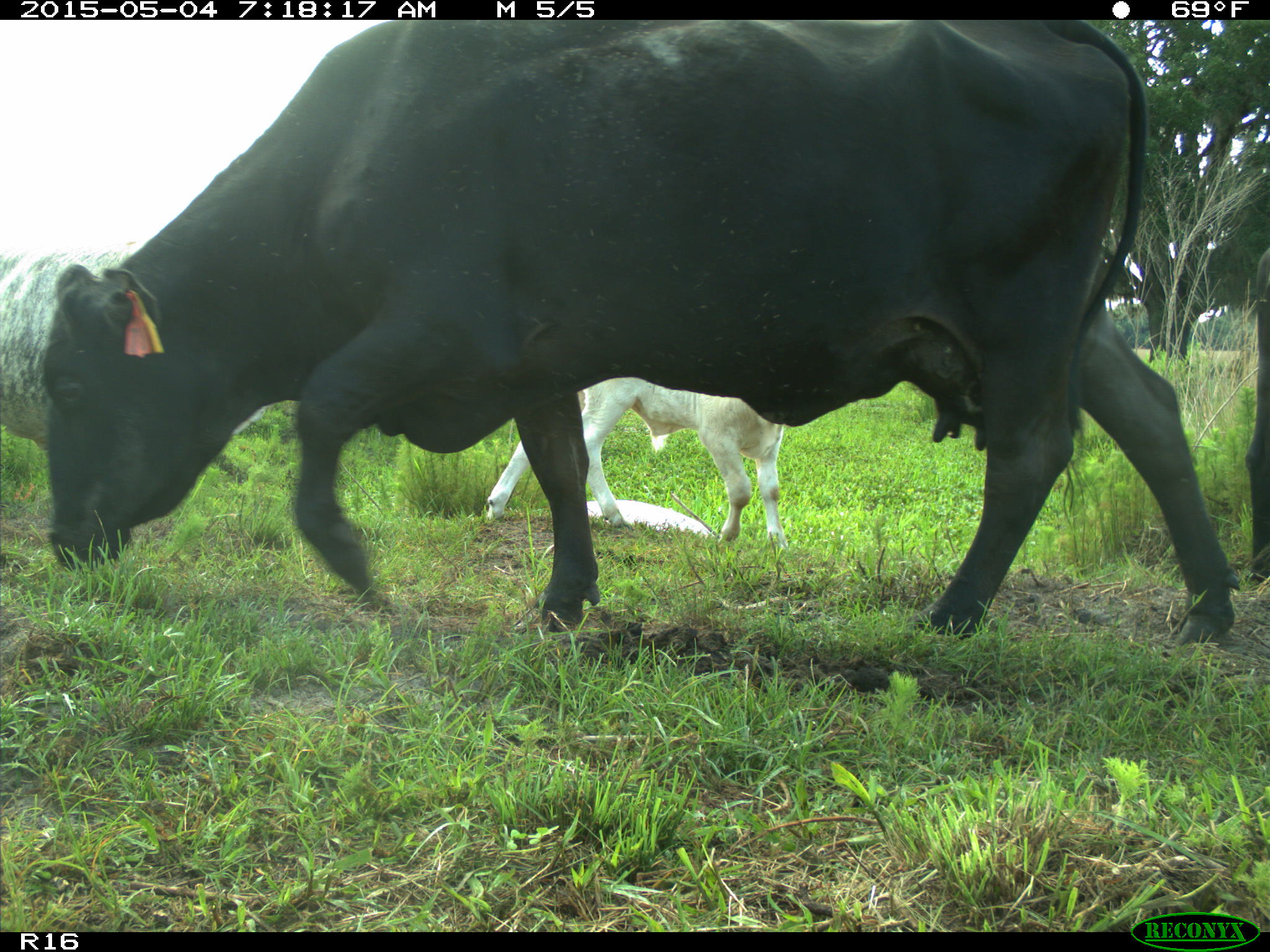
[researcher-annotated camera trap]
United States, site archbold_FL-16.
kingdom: Animalia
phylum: Chordata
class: Mammalia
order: Artiodactyla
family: Bovidae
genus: Bos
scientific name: Bos taurus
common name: domestic cow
Bos taurus (domestic cow).